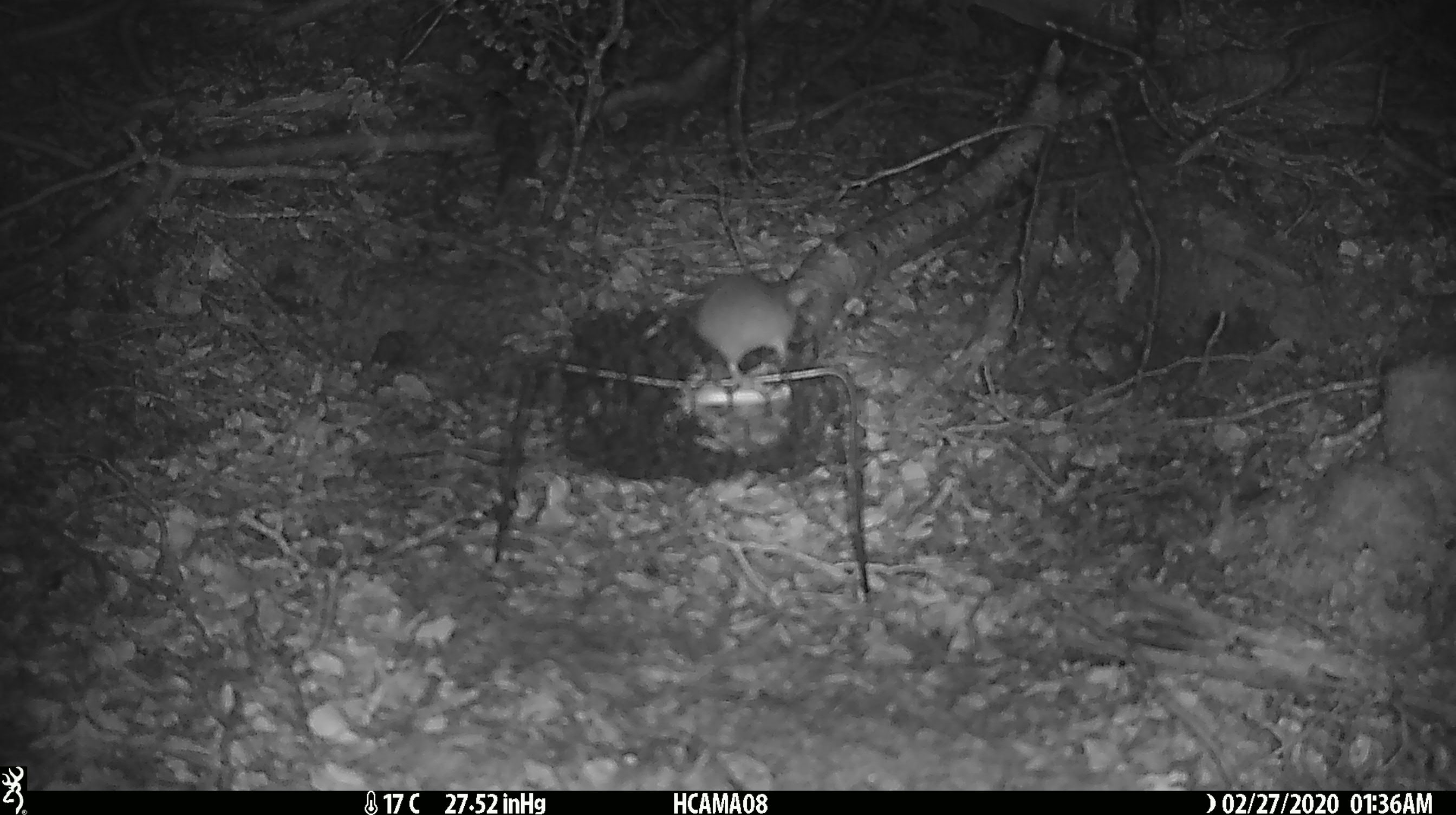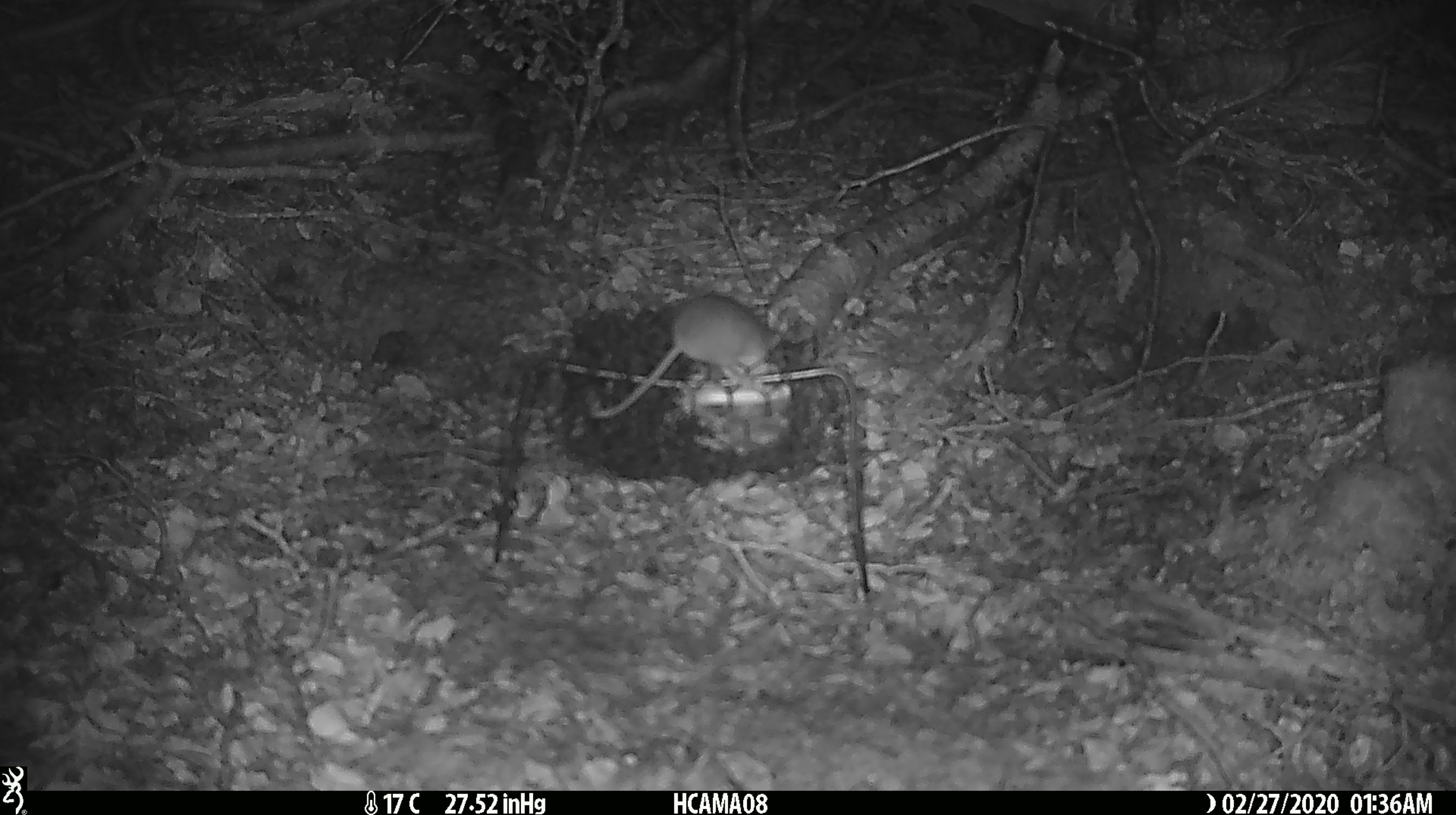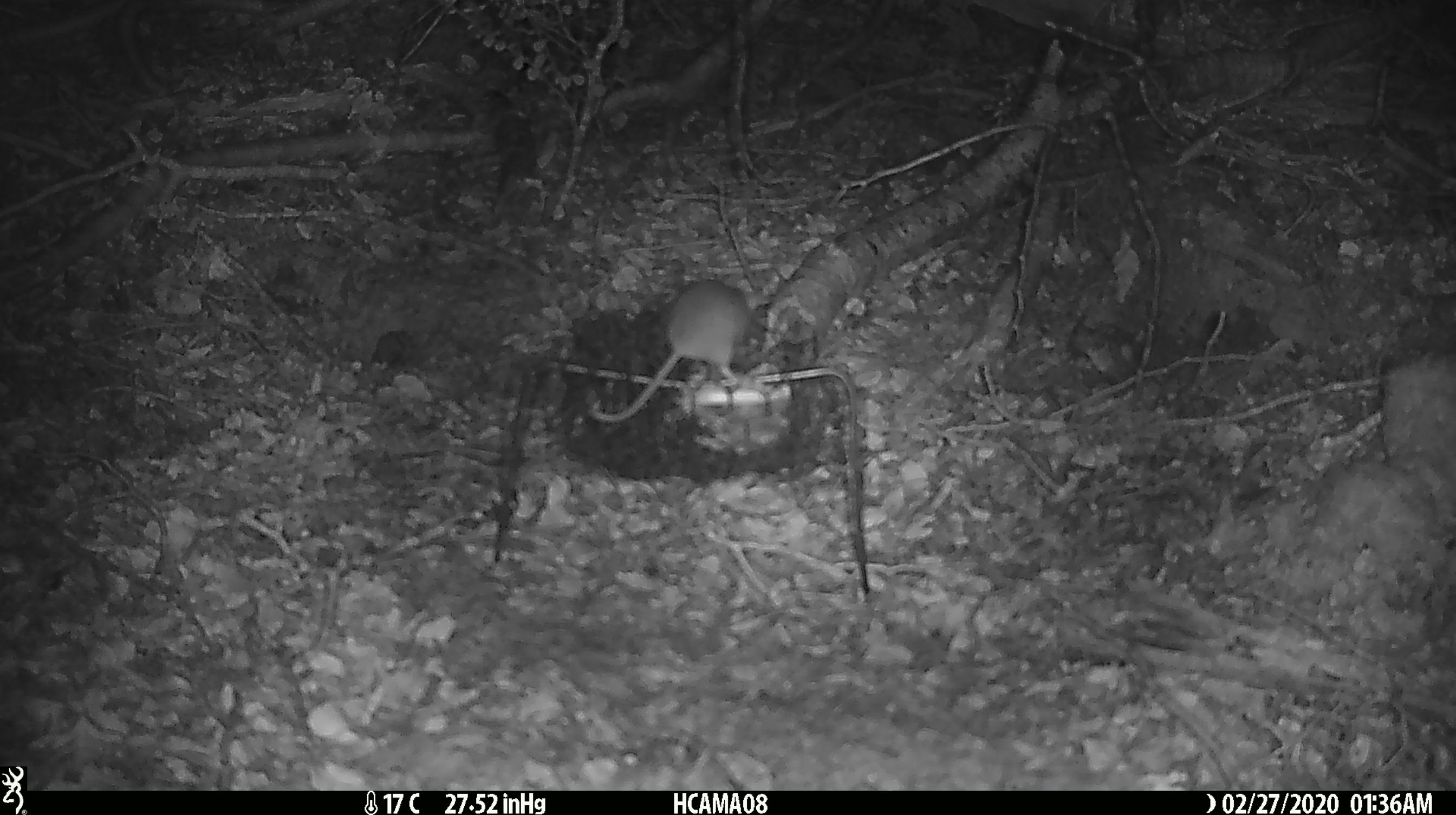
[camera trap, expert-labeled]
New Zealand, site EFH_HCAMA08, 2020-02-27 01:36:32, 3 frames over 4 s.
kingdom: Animalia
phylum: Chordata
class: Mammalia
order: Rodentia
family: Muridae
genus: Mus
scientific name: Mus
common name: mouse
Mouse (Mus).